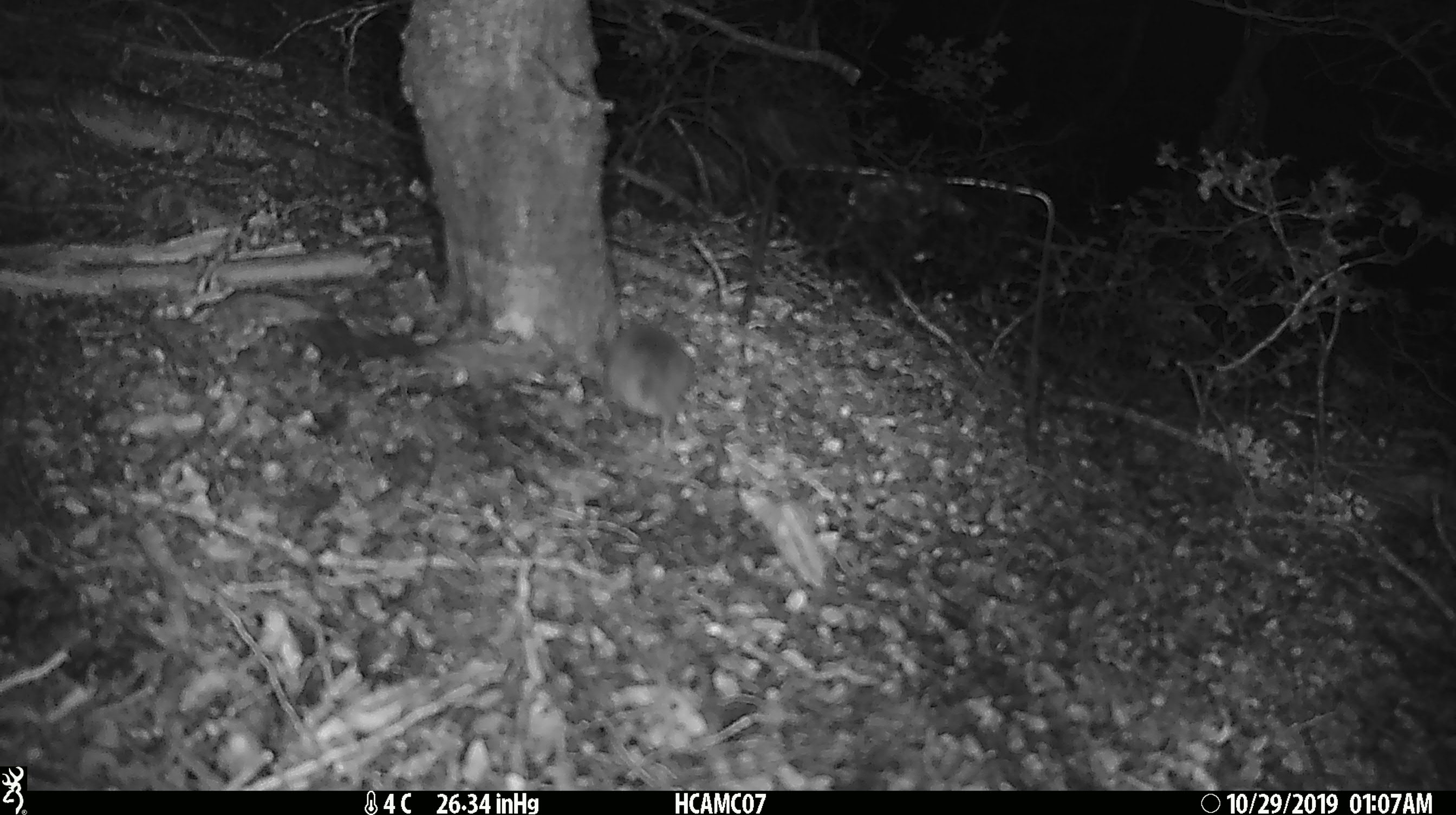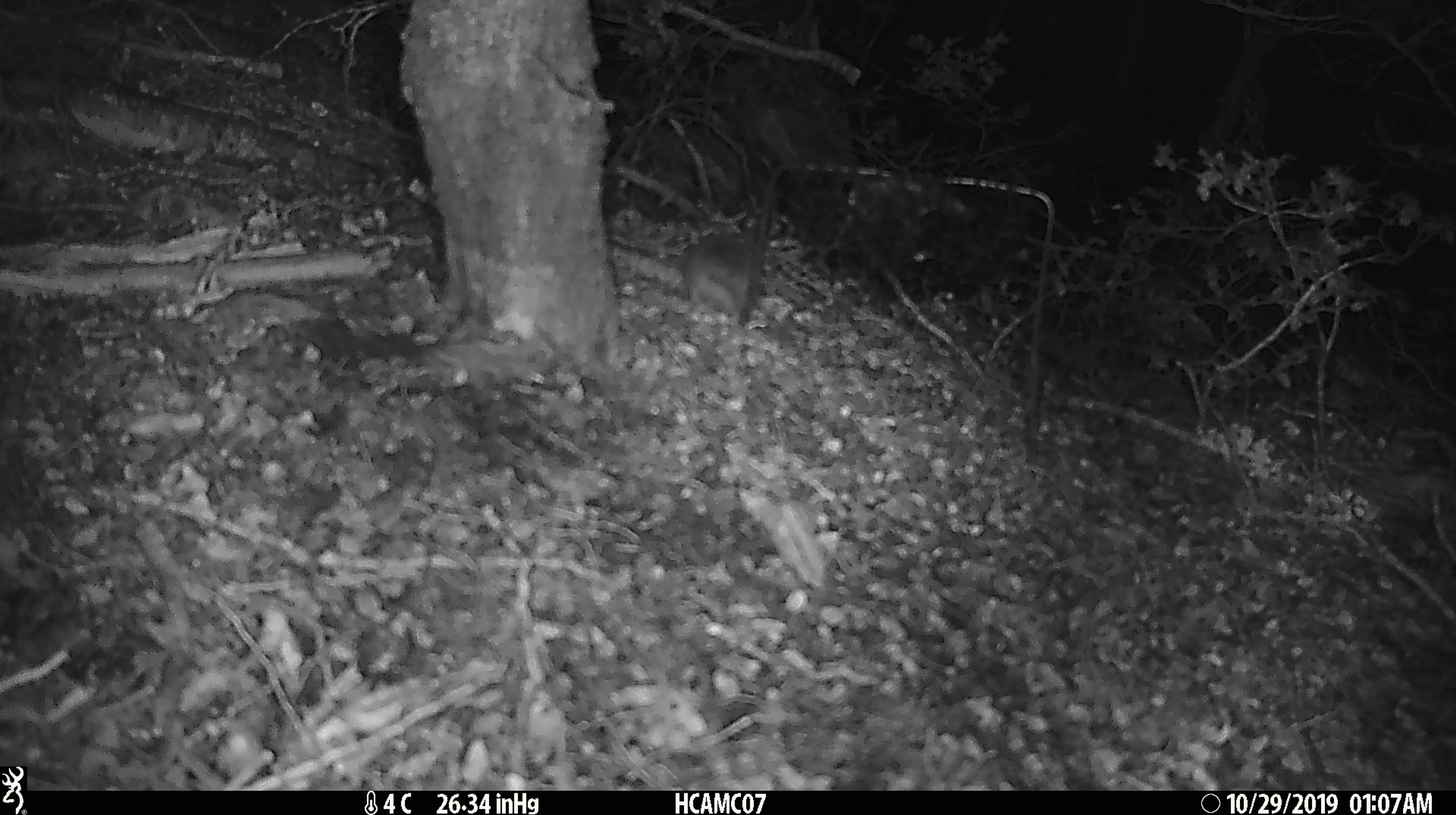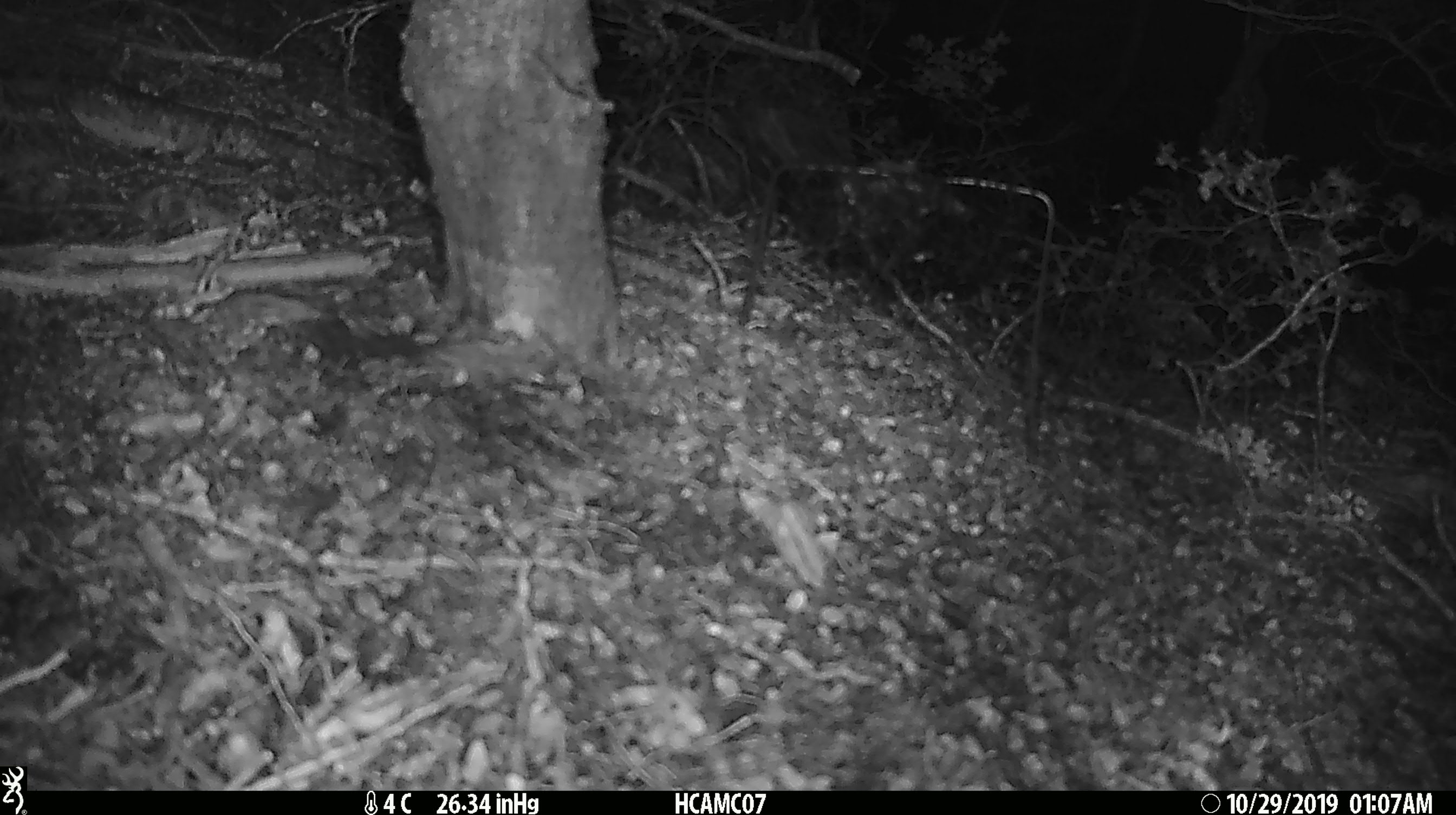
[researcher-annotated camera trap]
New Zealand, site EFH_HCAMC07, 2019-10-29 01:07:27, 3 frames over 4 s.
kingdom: Animalia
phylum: Chordata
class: Mammalia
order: Rodentia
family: Muridae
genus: Mus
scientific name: Mus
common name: mouse